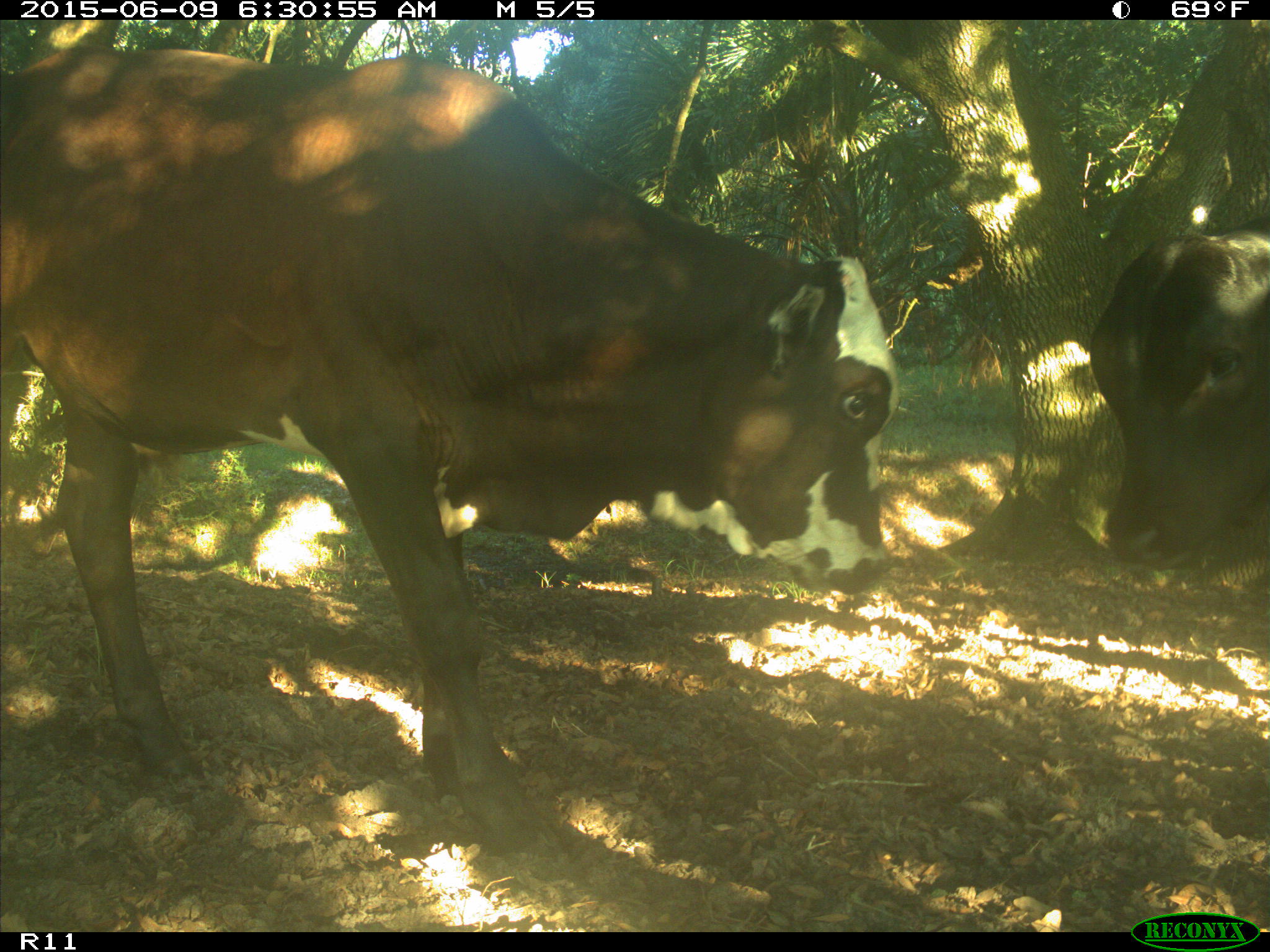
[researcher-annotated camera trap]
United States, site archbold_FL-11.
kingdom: Animalia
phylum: Chordata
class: Mammalia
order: Artiodactyla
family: Bovidae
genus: Bos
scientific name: Bos taurus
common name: domestic cow